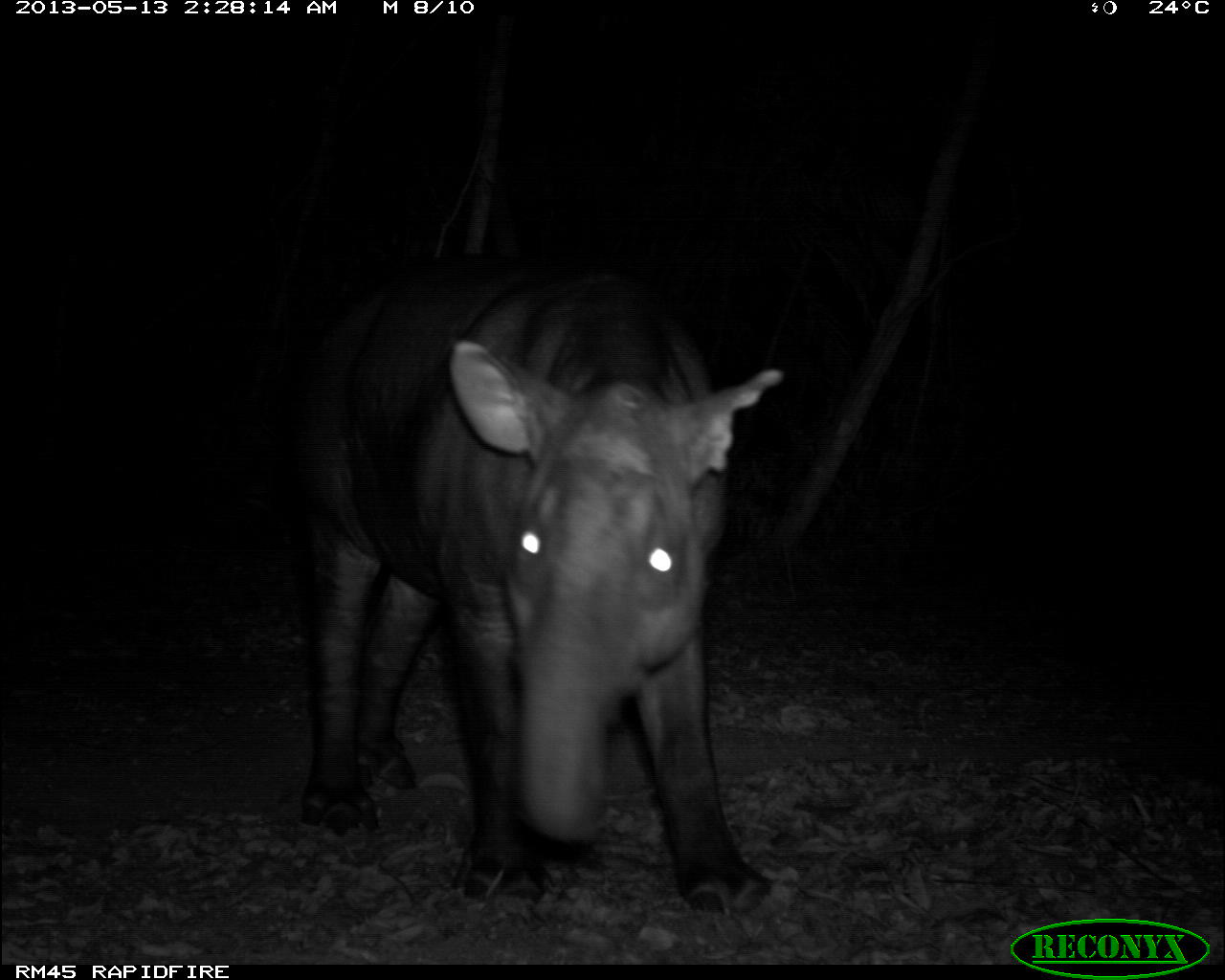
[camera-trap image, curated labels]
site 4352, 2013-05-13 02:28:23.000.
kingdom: Animalia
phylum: Chordata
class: Mammalia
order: Perissodactyla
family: Tapiridae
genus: Tapirus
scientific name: Tapirus bairdii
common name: baird's tapir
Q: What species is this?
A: Tapirus bairdii (baird's tapir).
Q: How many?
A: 1.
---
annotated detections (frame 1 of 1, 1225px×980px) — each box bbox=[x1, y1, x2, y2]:
tapirus bairdii: bbox=[273, 244, 781, 911]